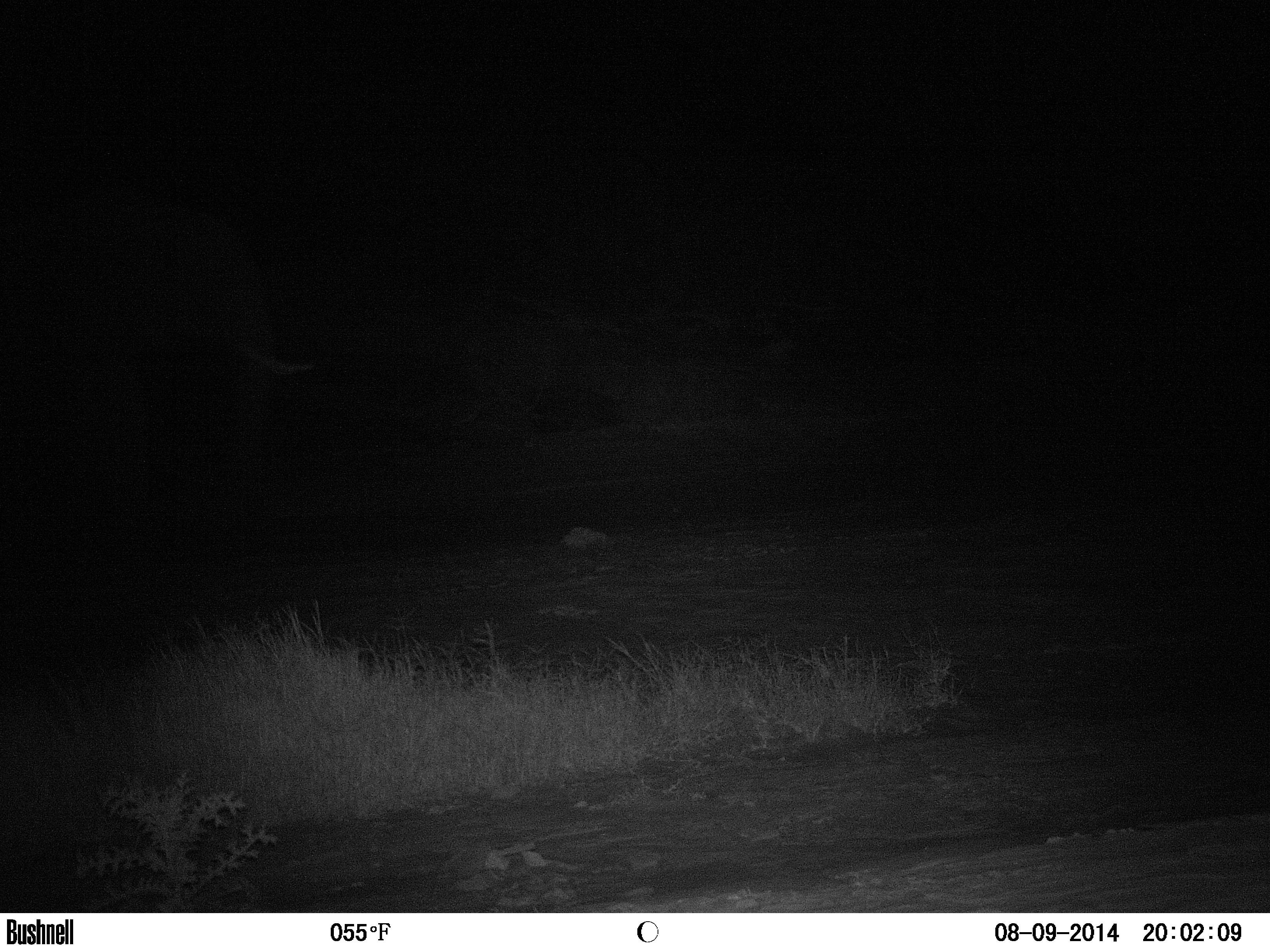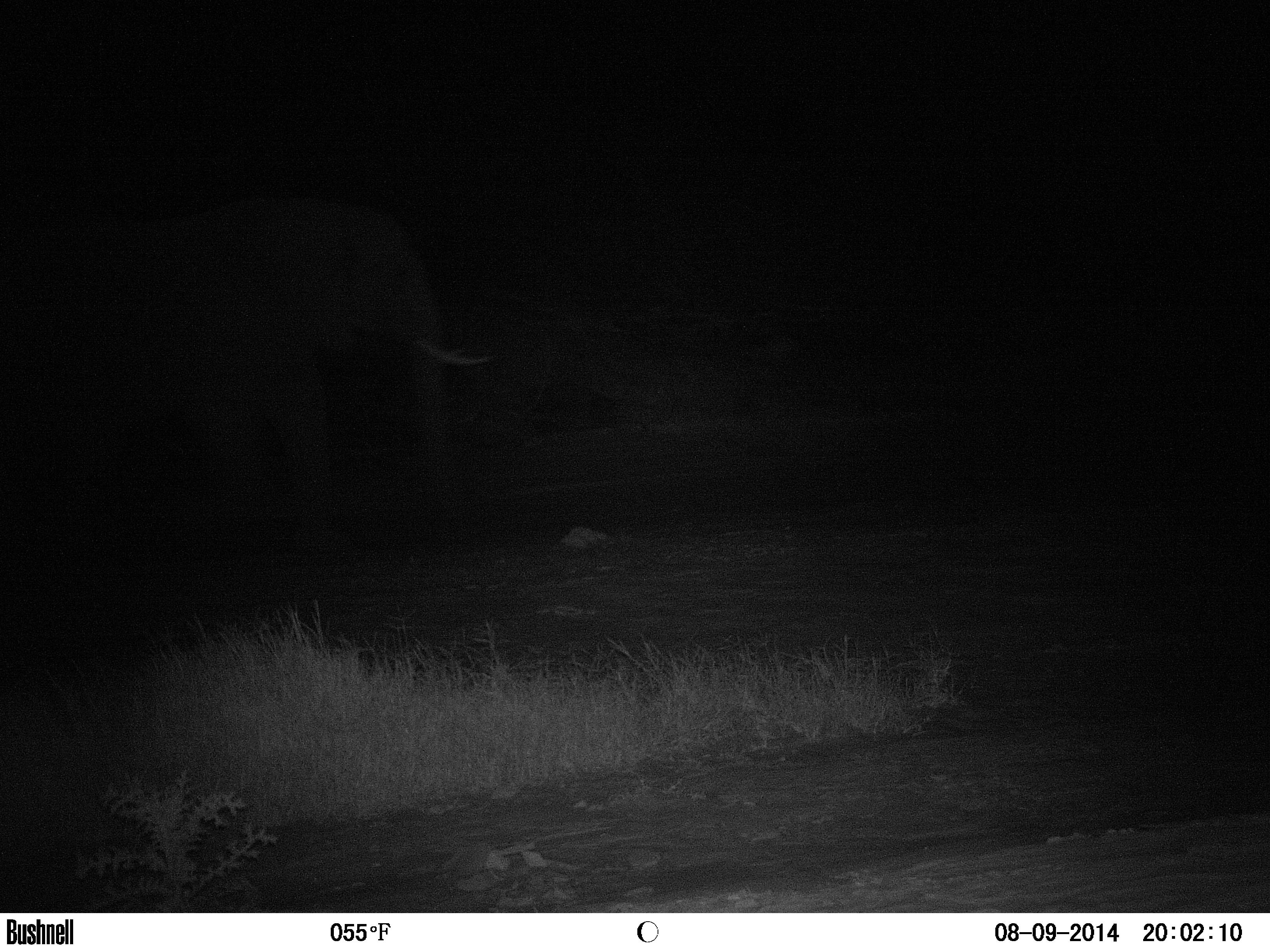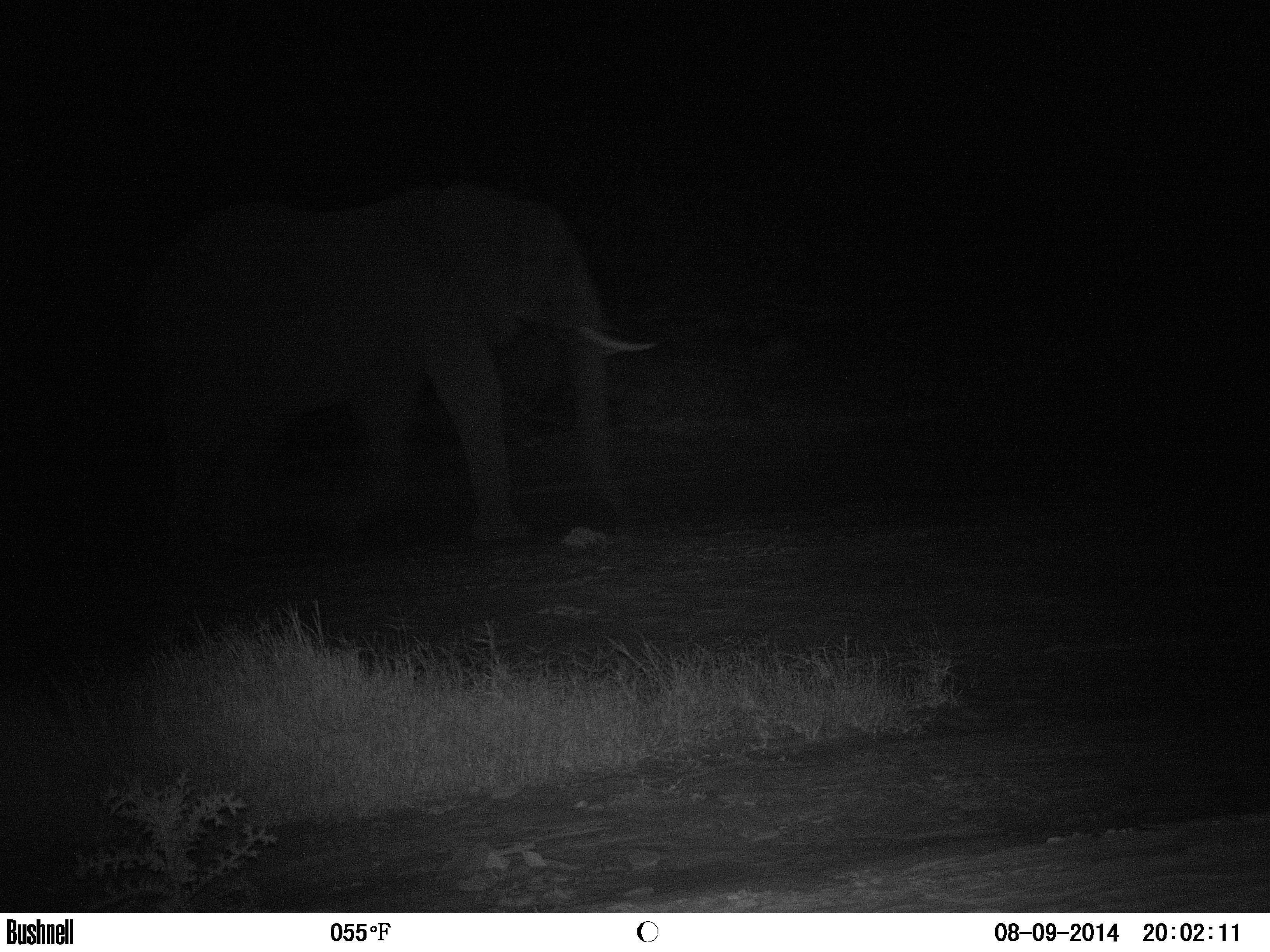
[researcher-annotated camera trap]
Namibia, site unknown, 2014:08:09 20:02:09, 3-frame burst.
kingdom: Animalia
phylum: Chordata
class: Mammalia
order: Proboscidea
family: Elephantidae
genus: Loxodonta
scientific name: Loxodonta africana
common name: african elephant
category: loxodanta africana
Loxodanta africana (african elephant) (Loxodonta africana).